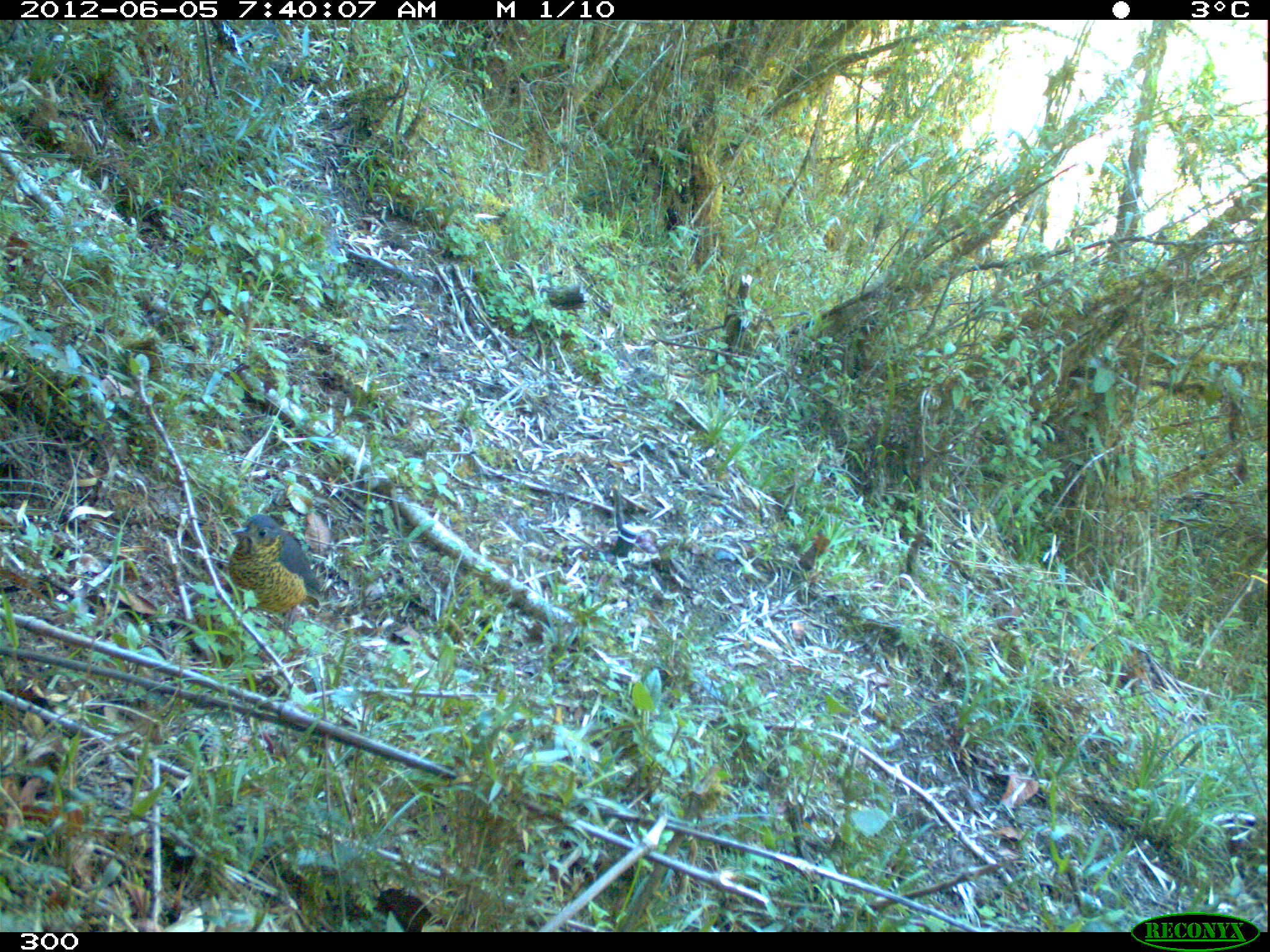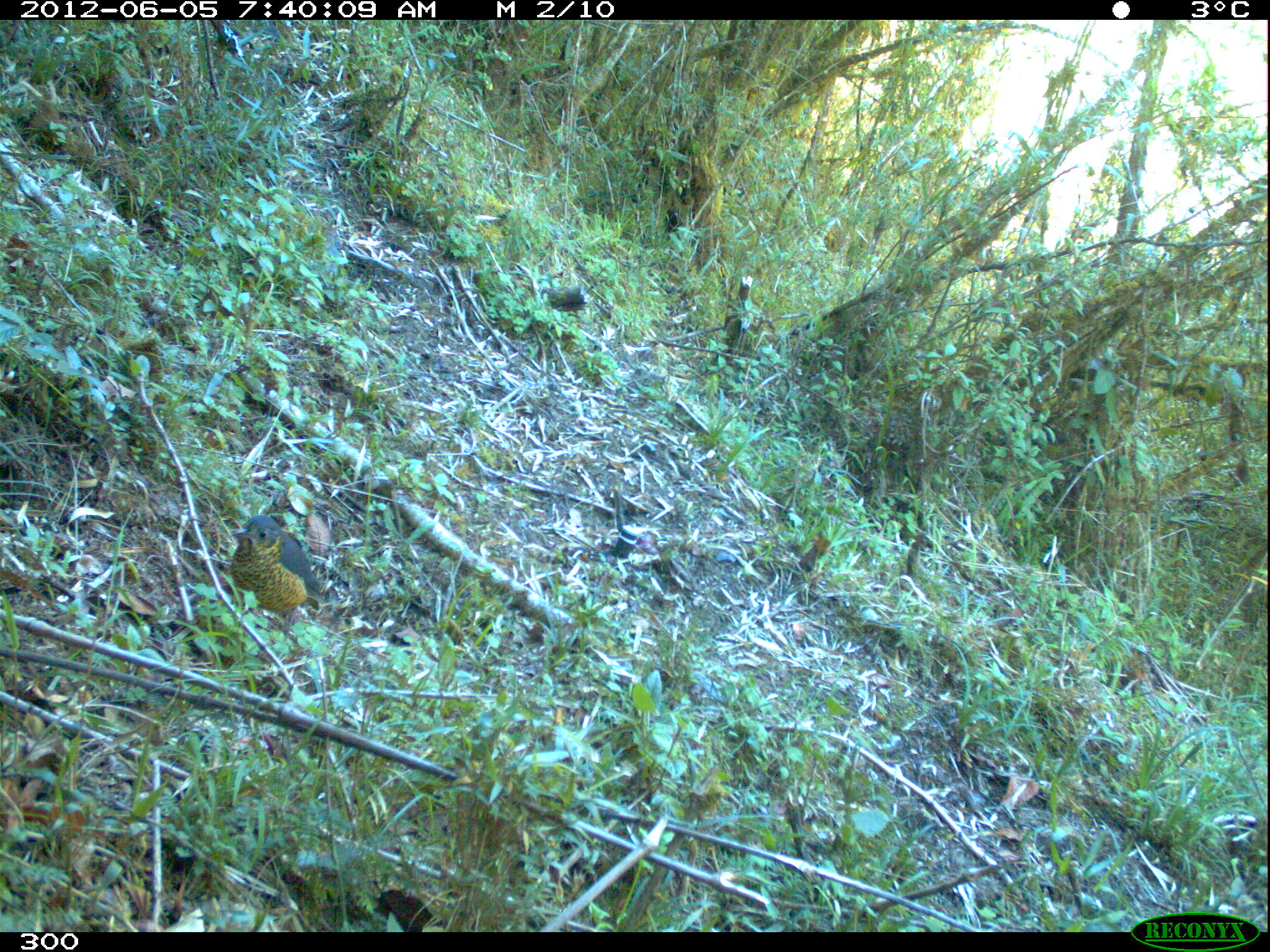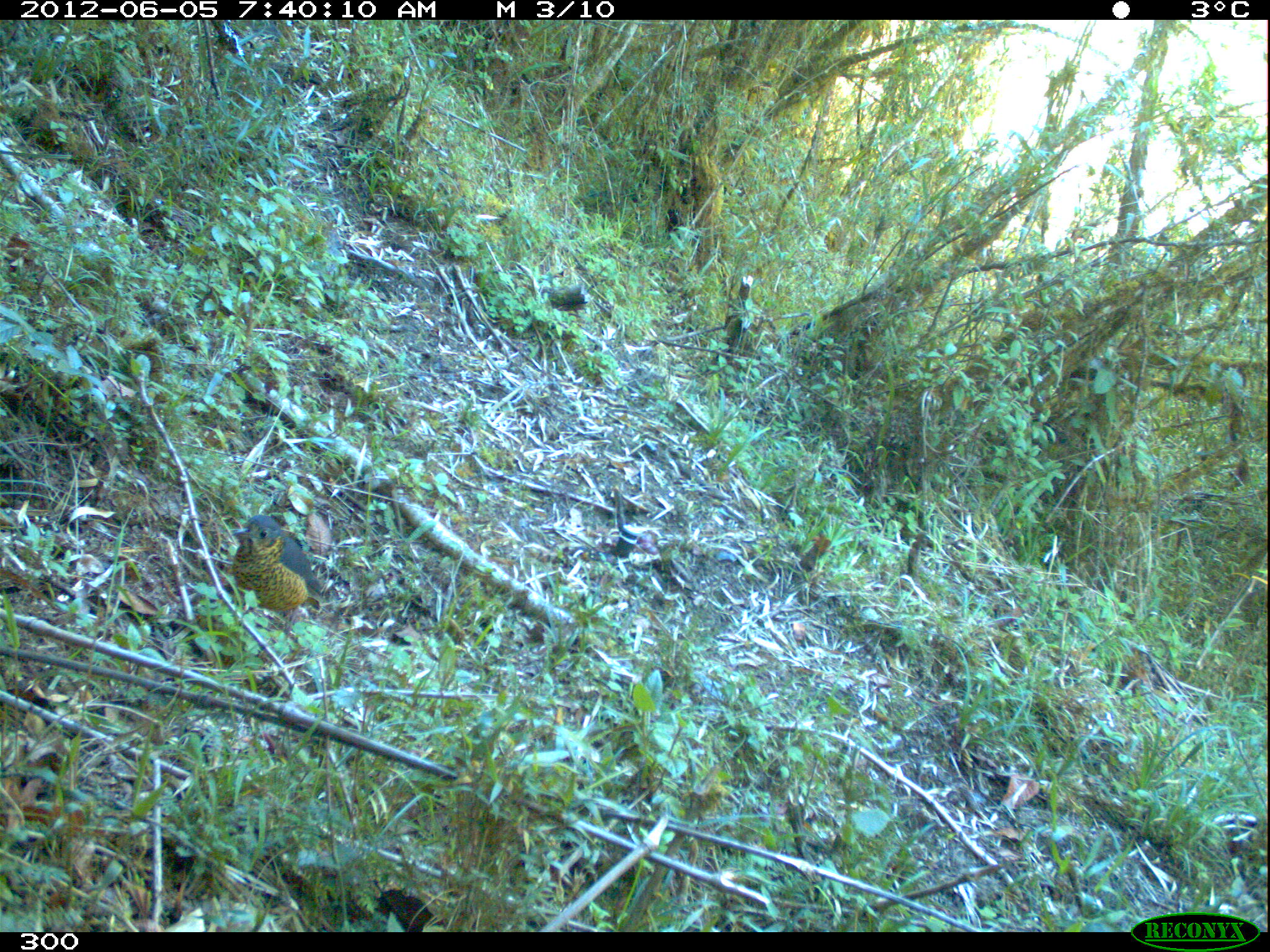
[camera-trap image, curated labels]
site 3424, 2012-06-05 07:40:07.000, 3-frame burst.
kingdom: Animalia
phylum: Chordata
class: Aves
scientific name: Aves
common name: bird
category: unknown bird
Unknown bird (bird) (Aves).